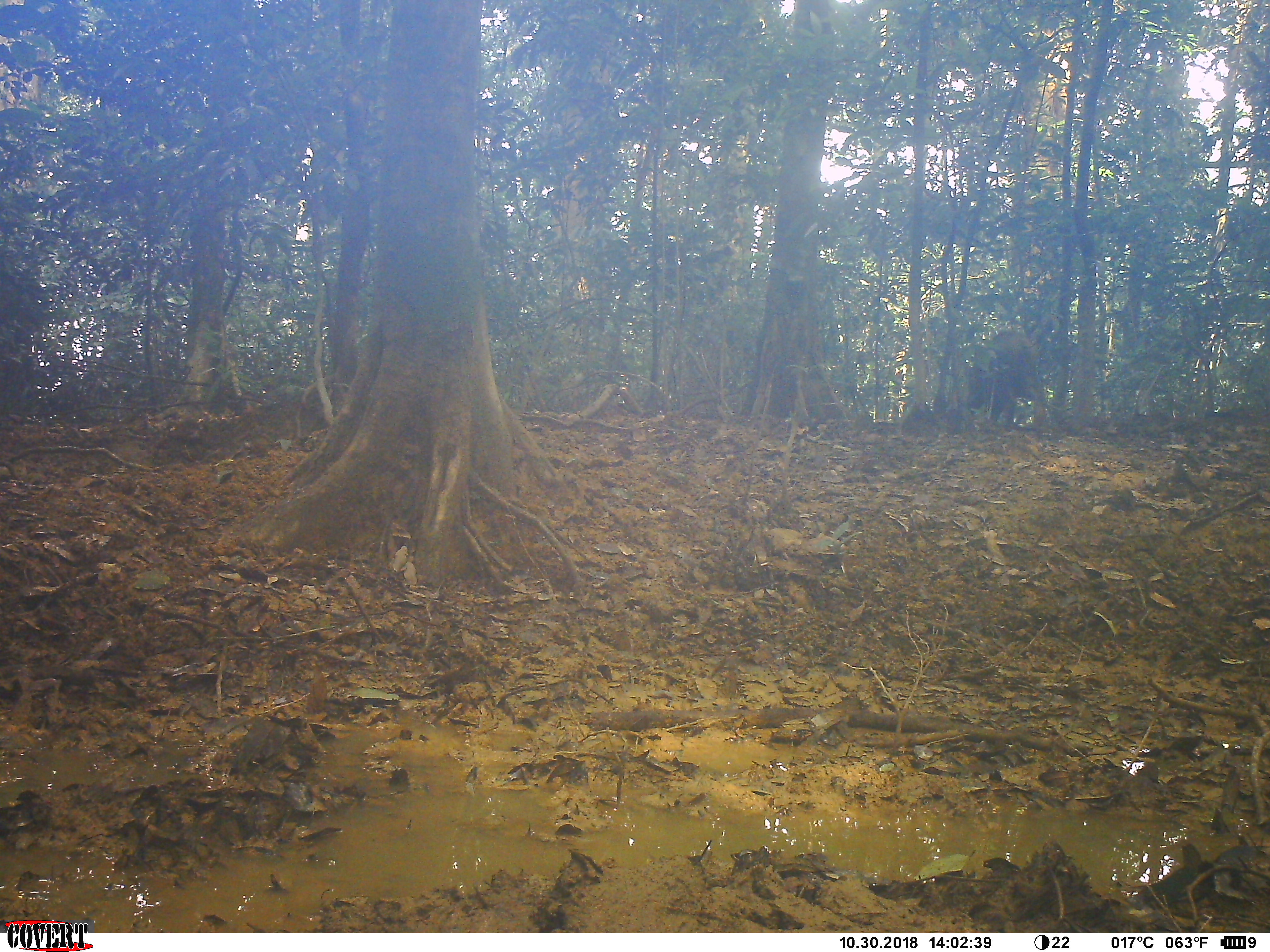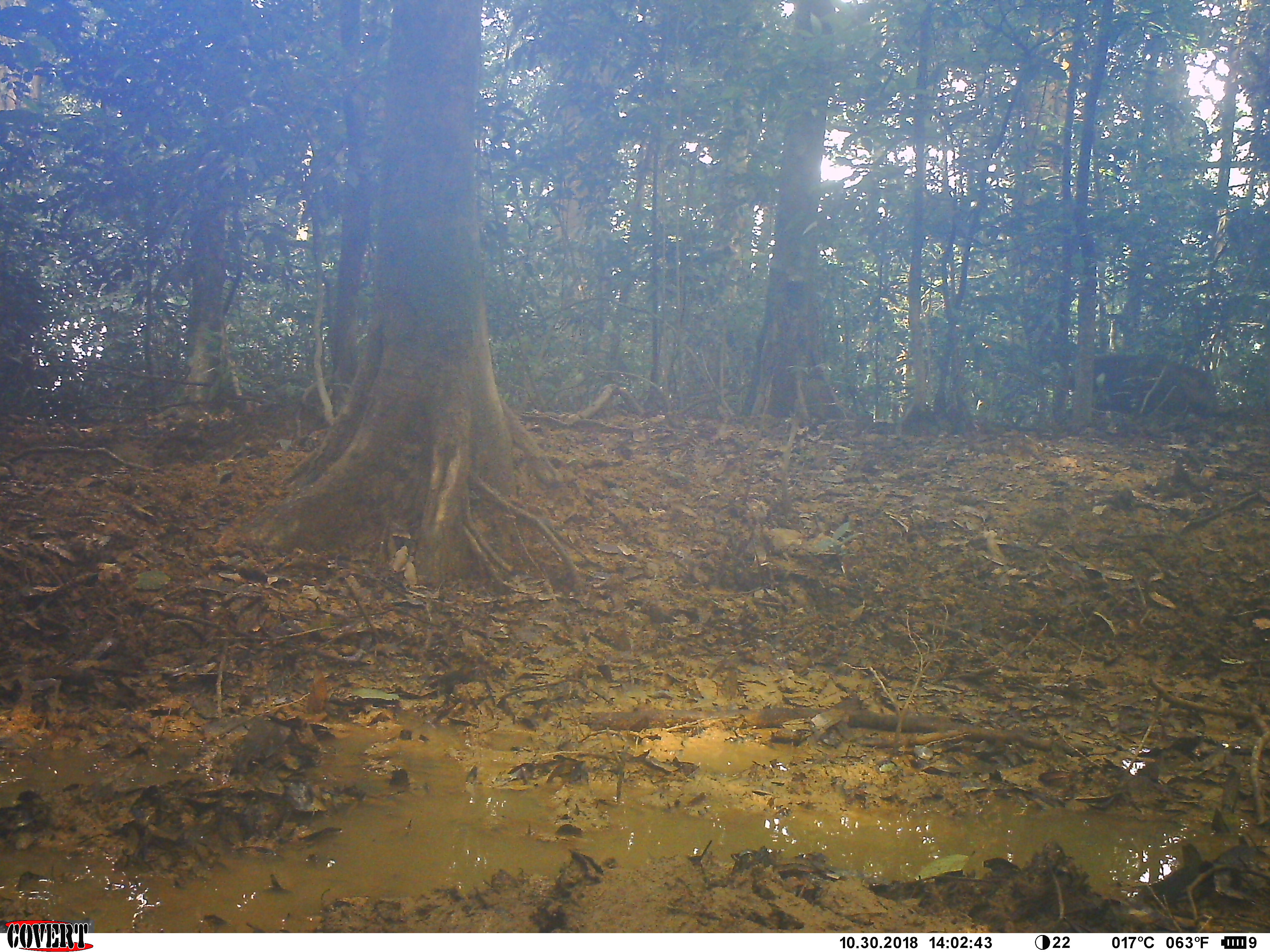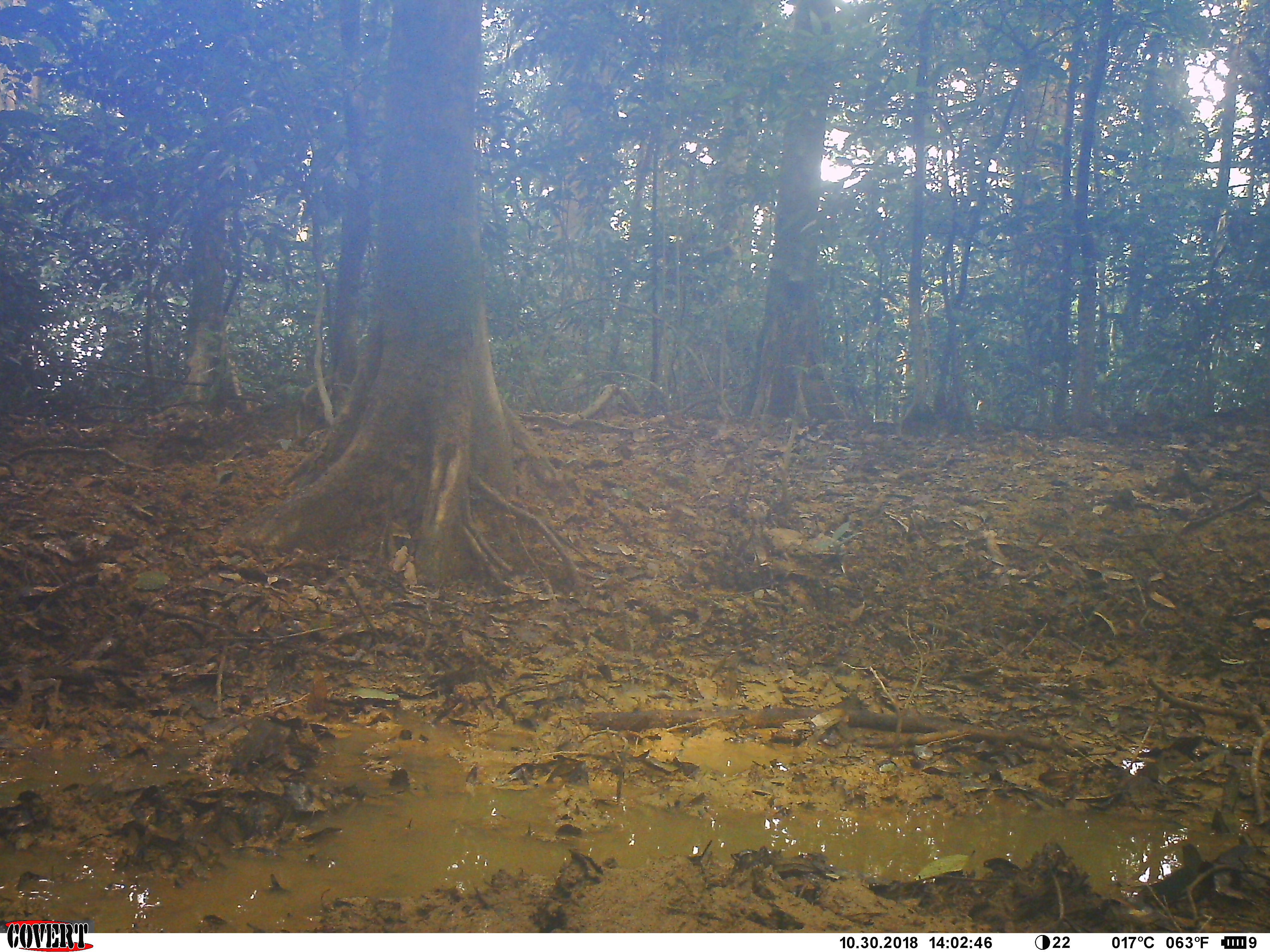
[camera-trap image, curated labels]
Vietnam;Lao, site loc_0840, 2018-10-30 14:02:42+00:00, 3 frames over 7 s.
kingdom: Animalia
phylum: Chordata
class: Mammalia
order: Artiodactyla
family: Suidae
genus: Sus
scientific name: Sus scrofa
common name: eurasian wild pig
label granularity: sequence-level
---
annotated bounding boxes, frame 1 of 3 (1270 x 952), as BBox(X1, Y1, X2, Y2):
eurasian wild pig: BBox(966, 330, 1046, 428)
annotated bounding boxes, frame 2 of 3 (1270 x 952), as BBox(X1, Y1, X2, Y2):
eurasian wild pig: BBox(1067, 353, 1217, 418)